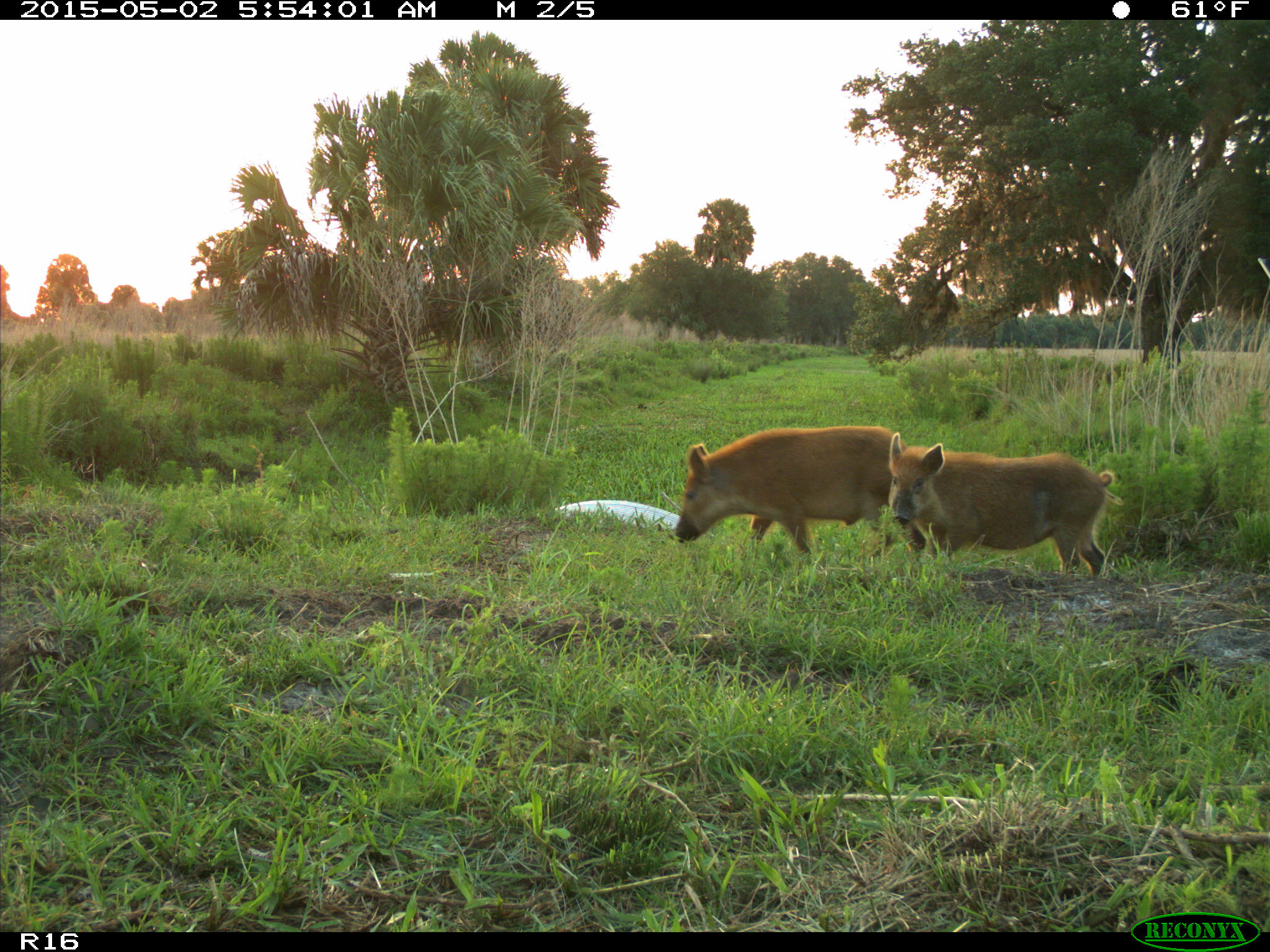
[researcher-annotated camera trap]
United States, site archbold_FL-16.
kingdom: Animalia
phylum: Chordata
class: Mammalia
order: Artiodactyla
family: Suidae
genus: Sus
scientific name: Sus scrofa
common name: wild boar